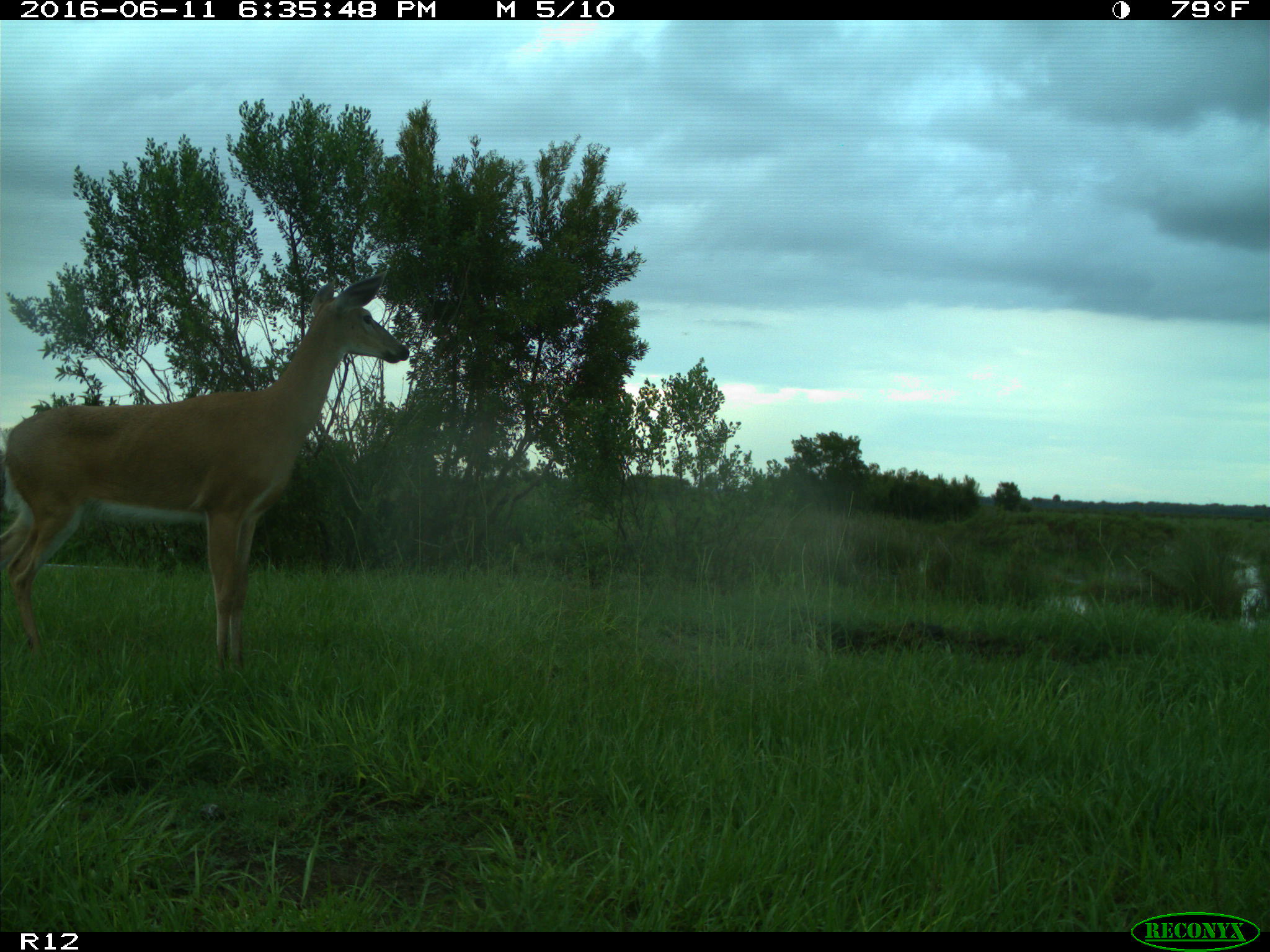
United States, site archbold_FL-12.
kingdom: Animalia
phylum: Chordata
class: Mammalia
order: Artiodactyla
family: Cervidae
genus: Odocoileus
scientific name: Odocoileus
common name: deer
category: unidentified deer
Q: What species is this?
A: Unidentified deer (deer) (Odocoileus).